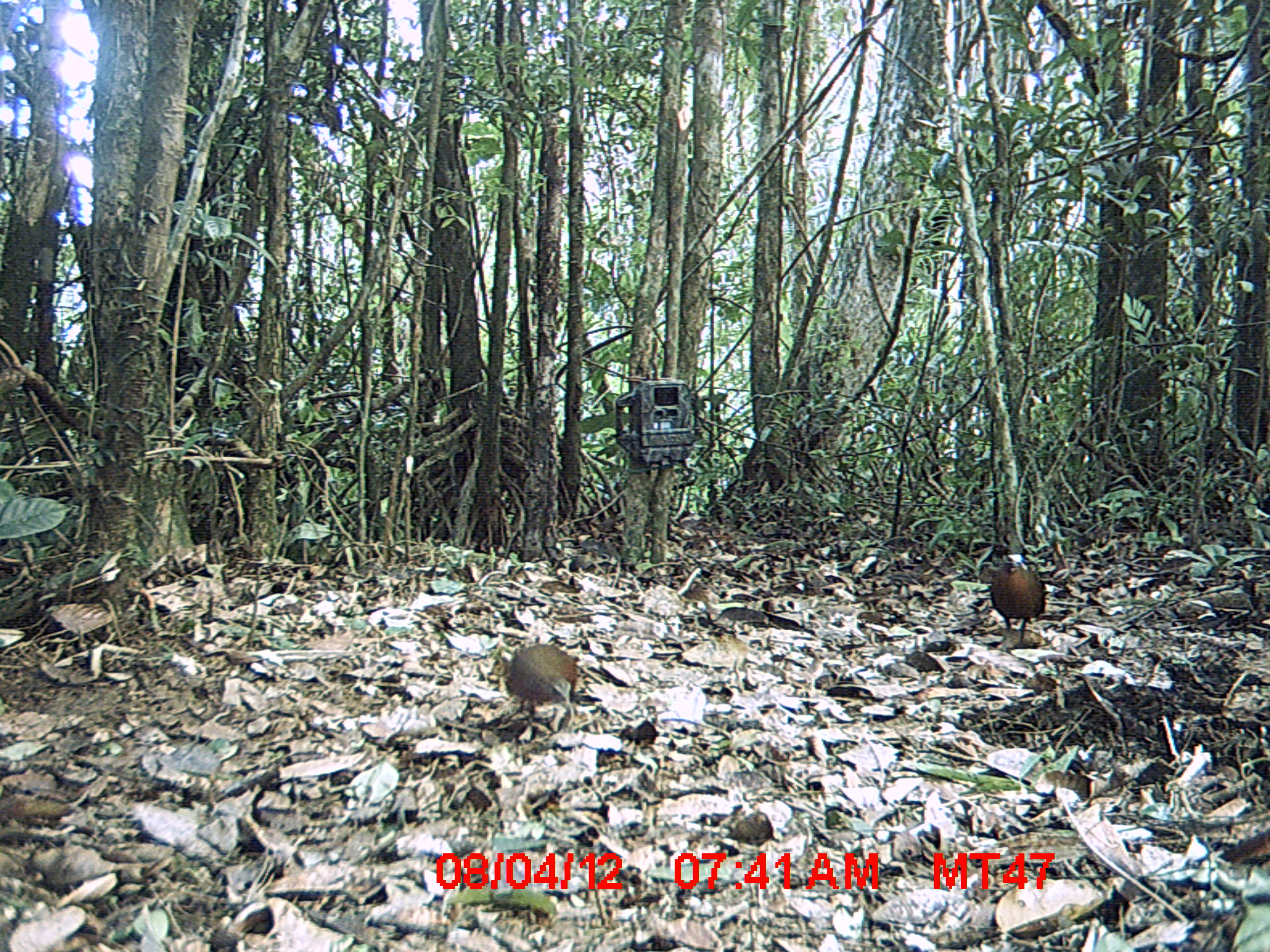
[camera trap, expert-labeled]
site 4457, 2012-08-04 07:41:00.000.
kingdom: Animalia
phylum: Chordata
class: Aves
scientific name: Aves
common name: bird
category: unknown bird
Unknown bird (bird) (Aves), count 3.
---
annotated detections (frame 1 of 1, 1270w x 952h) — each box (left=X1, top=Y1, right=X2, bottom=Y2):
unknown bird: (left=499, top=644, right=578, bottom=726); (left=990, top=552, right=1045, bottom=649)